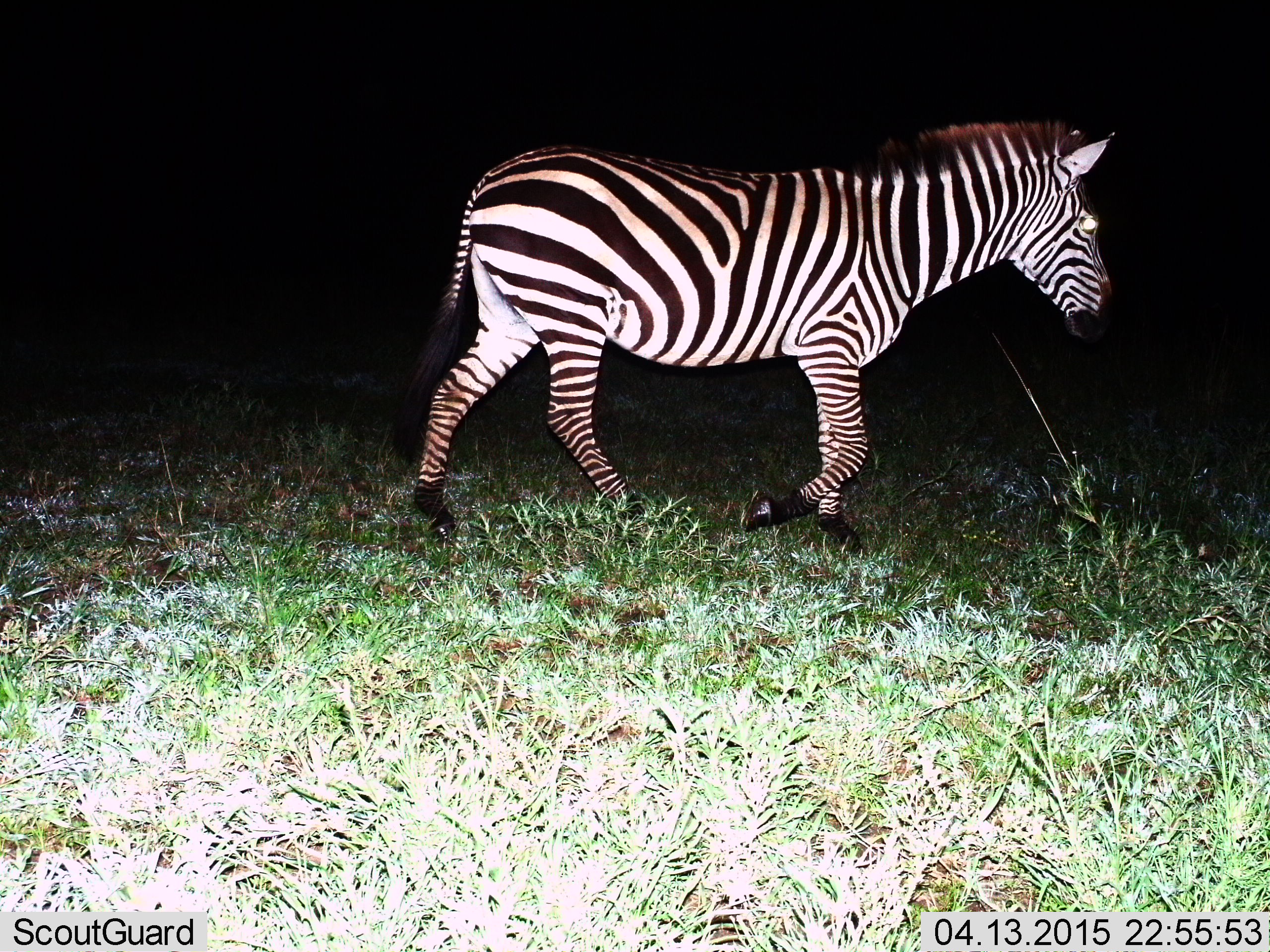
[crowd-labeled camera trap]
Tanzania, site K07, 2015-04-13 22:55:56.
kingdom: Animalia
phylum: Chordata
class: Mammalia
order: Perissodactyla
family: Equidae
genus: Equus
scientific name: Equus quagga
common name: plains zebra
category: zebra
Zebra (plains zebra) (Equus quagga), count 1. Behavior (volunteer vote fractions): standing 0%, resting 0%, moving 100%, interacting 0%. Young present (vote fraction): 0%. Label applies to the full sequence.